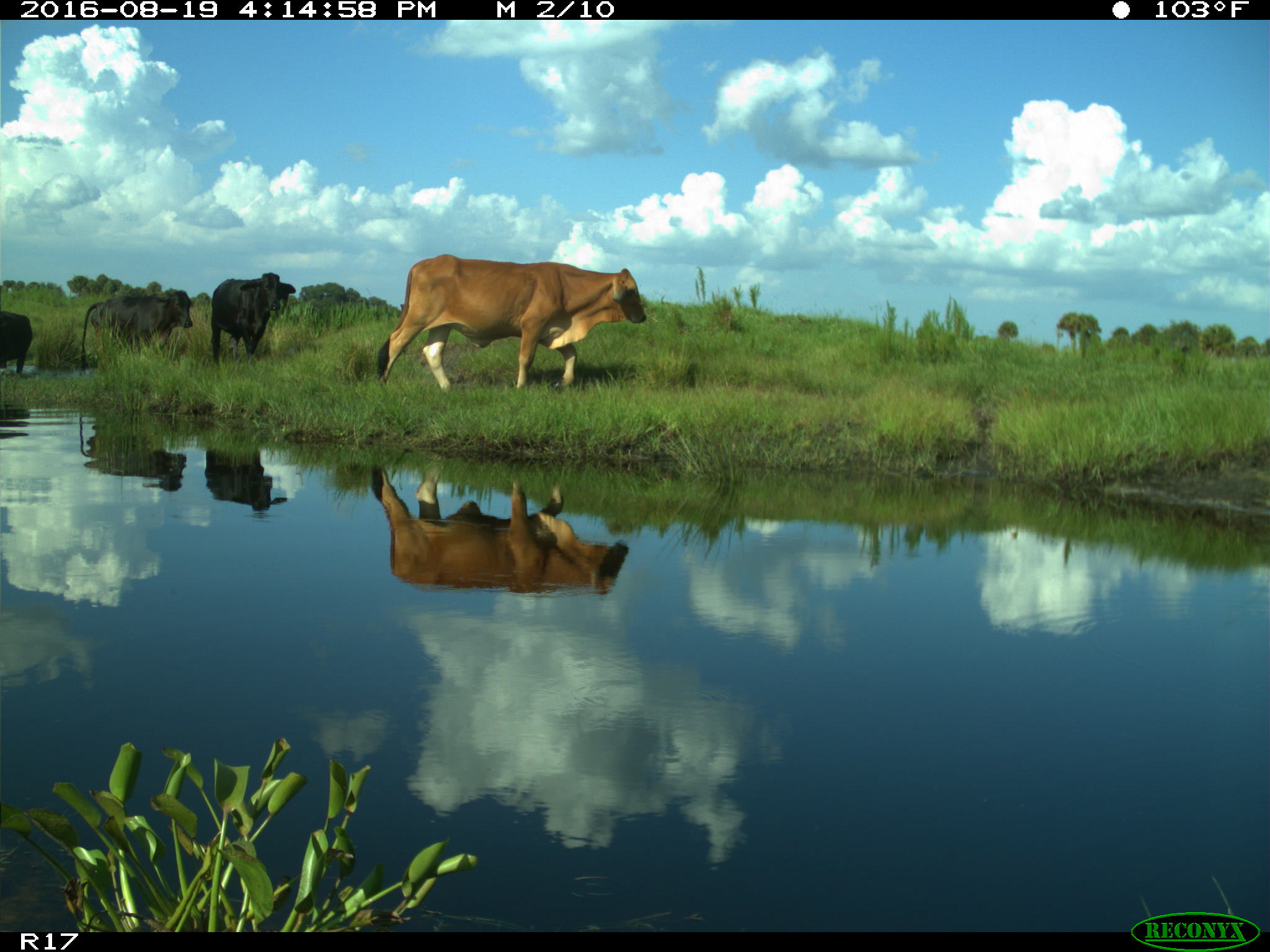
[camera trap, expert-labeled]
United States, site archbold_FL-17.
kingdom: Animalia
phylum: Chordata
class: Mammalia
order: Artiodactyla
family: Bovidae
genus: Bos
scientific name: Bos taurus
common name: domestic cow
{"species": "Bos taurus (domestic cow)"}